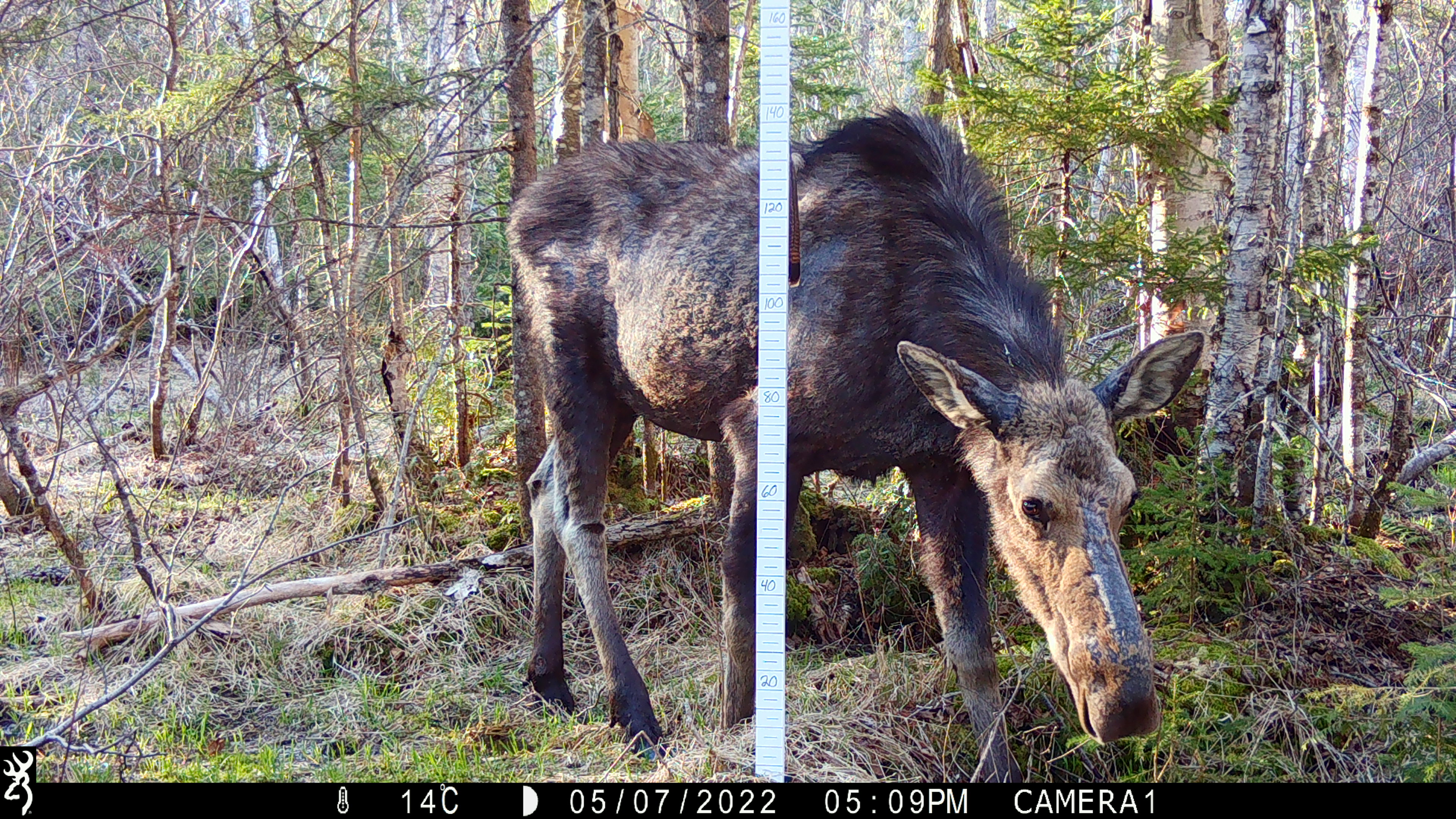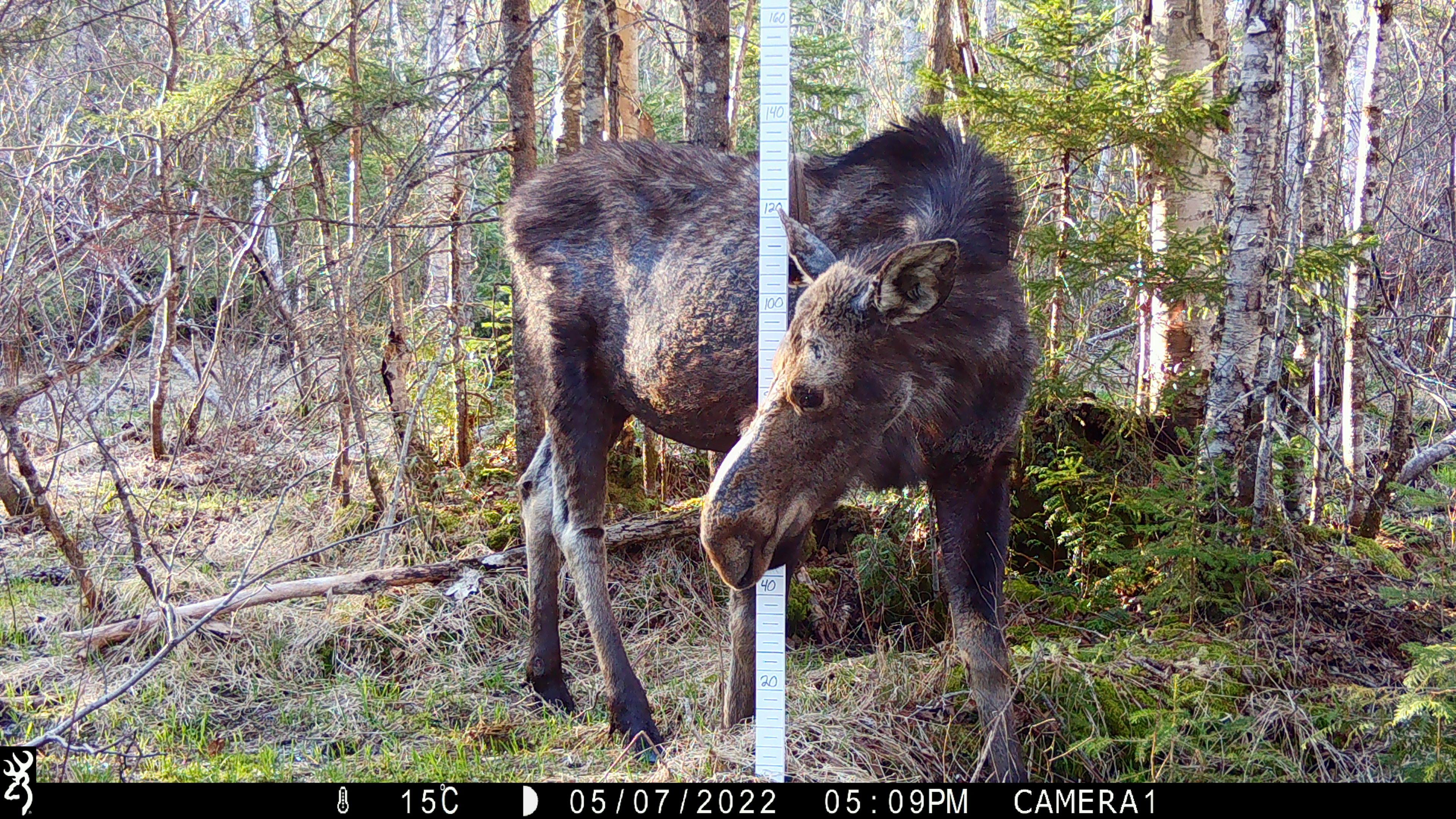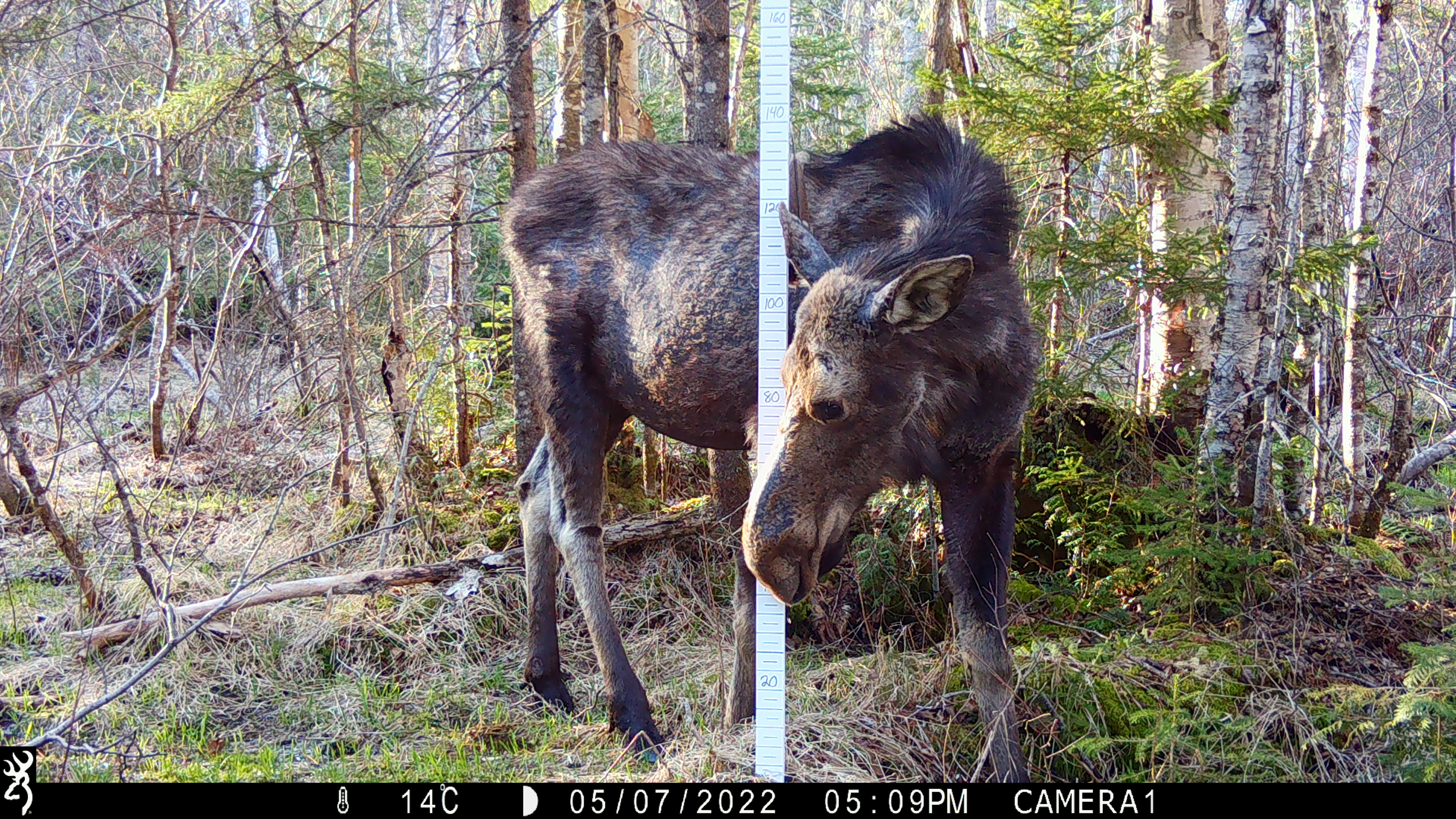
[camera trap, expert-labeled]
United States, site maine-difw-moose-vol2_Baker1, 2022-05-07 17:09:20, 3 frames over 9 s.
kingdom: Animalia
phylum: Chordata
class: Mammalia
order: Artiodactyla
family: Cervidae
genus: Alces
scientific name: Alces alces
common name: moose